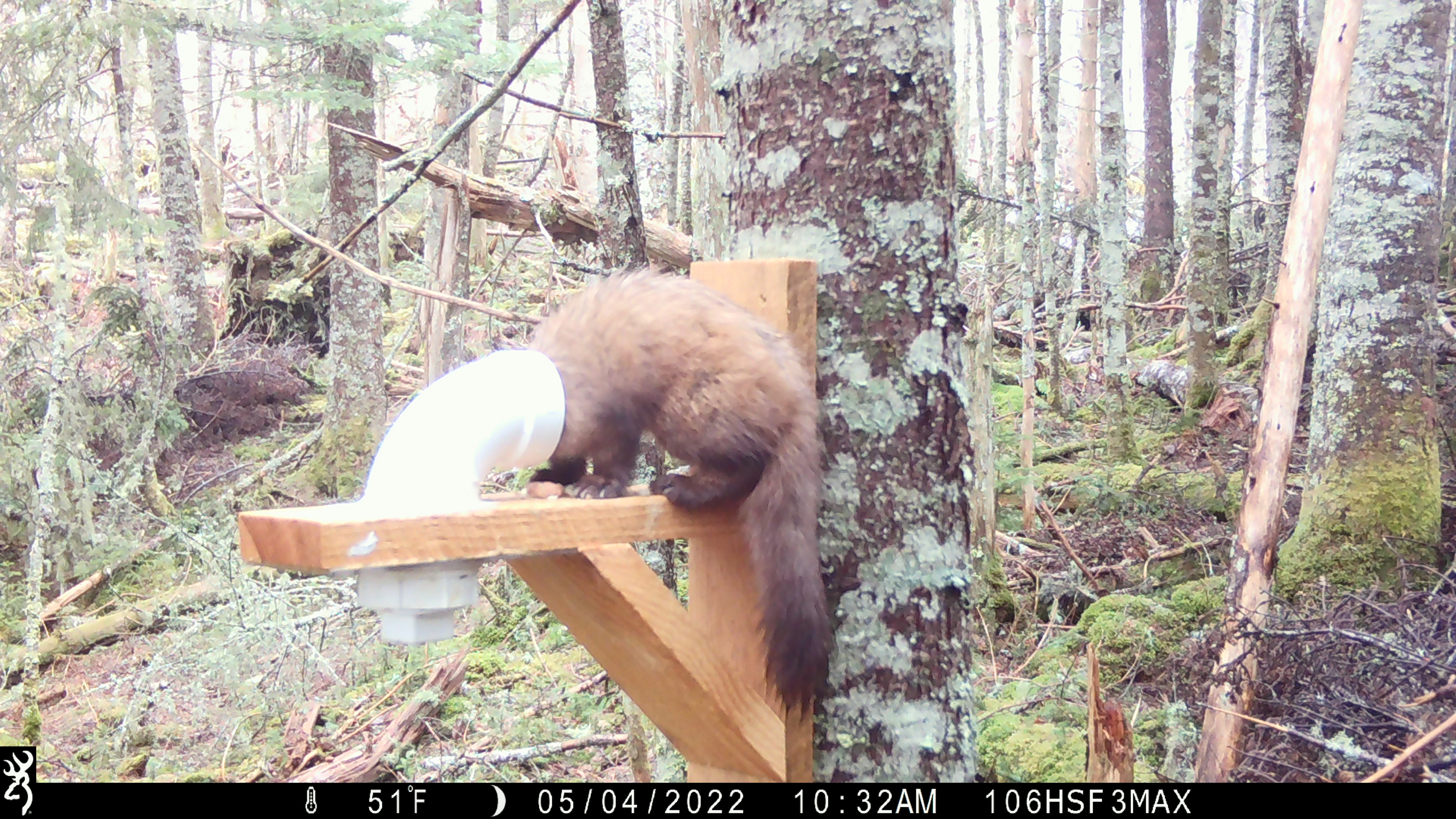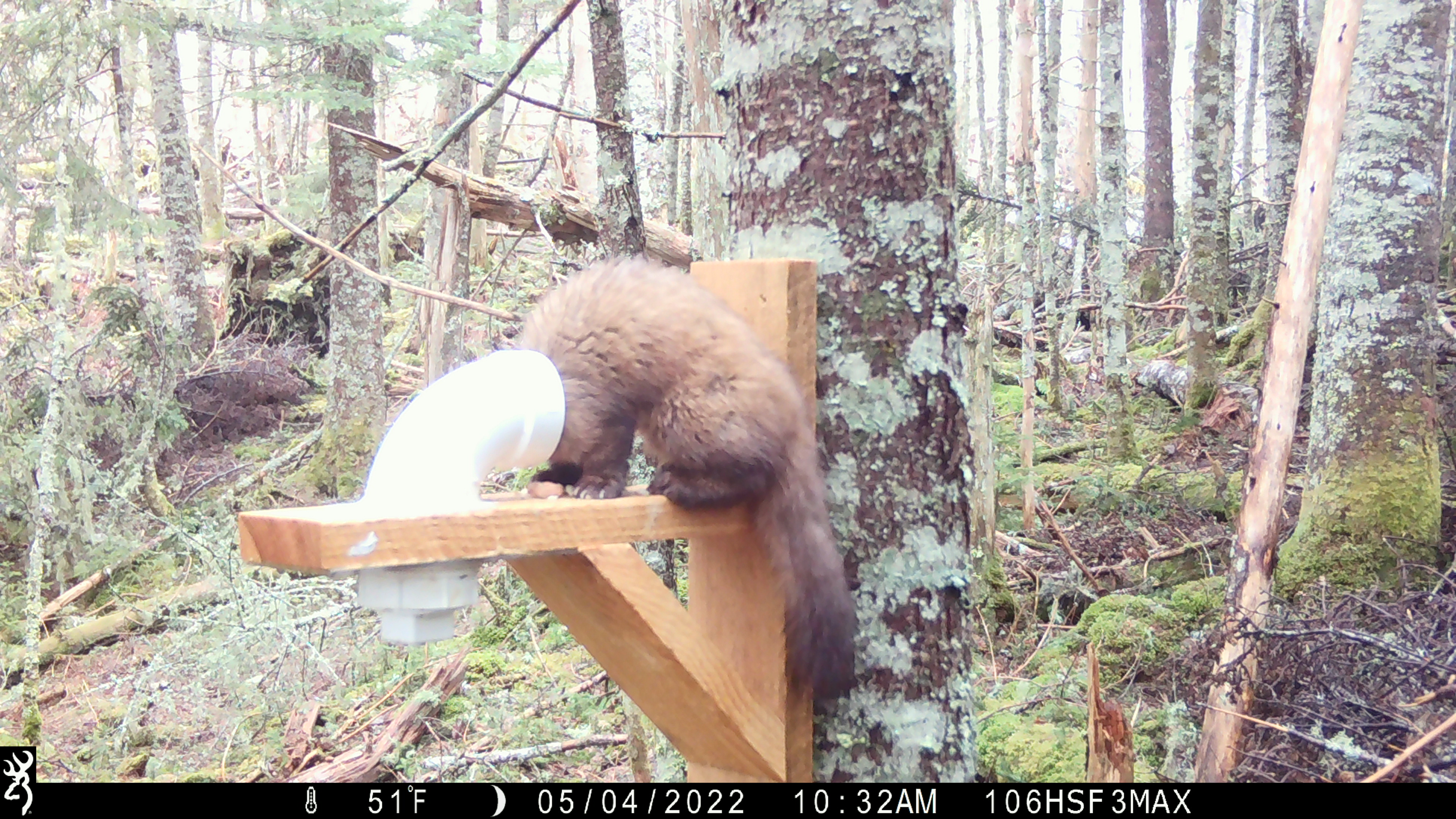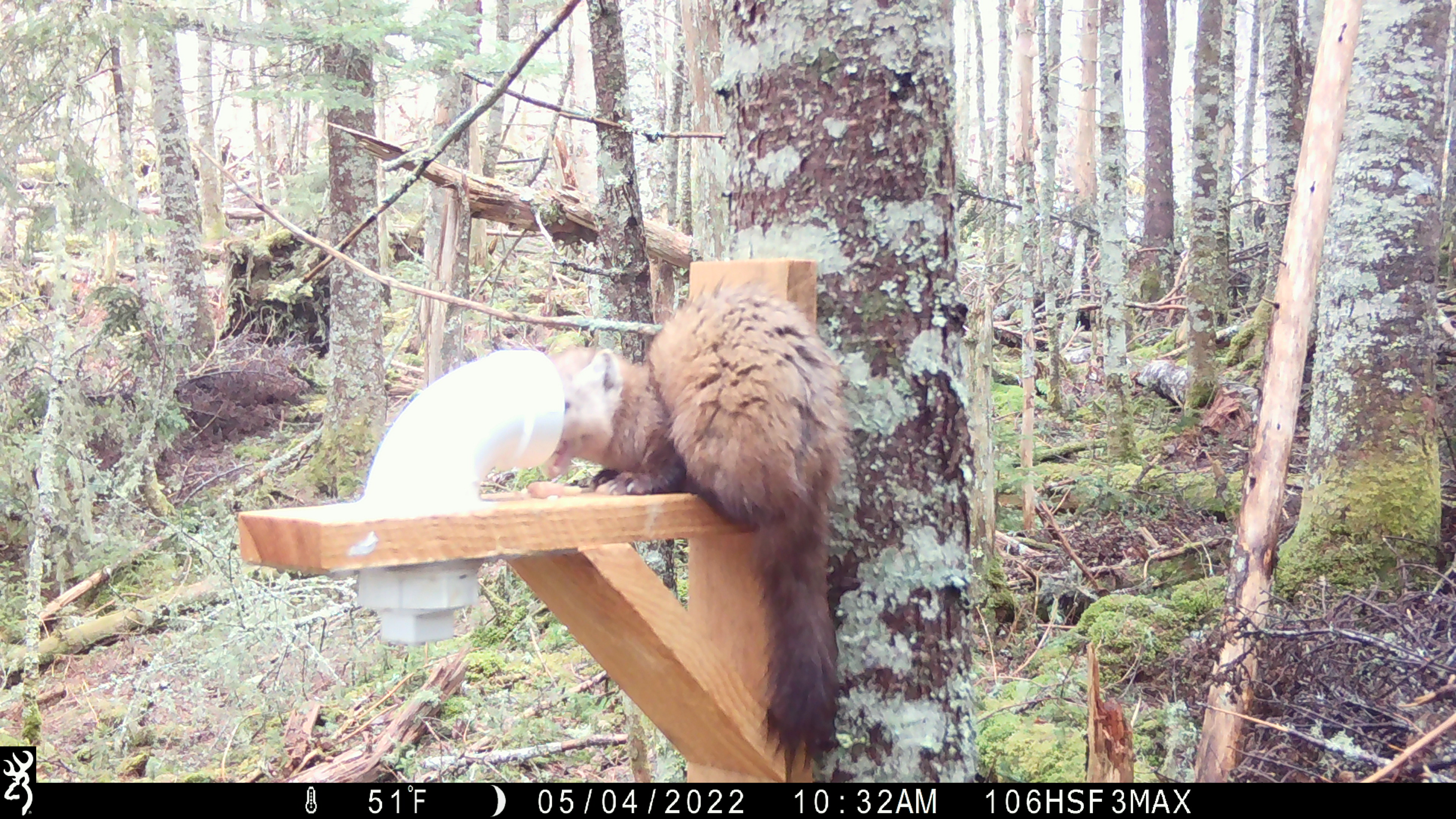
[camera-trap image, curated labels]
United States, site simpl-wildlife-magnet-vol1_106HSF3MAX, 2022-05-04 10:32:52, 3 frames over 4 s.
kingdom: Animalia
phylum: Chordata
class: Mammalia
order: Carnivora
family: Mustelidae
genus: Martes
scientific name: Martes americana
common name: american marten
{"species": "american marten (Martes americana)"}